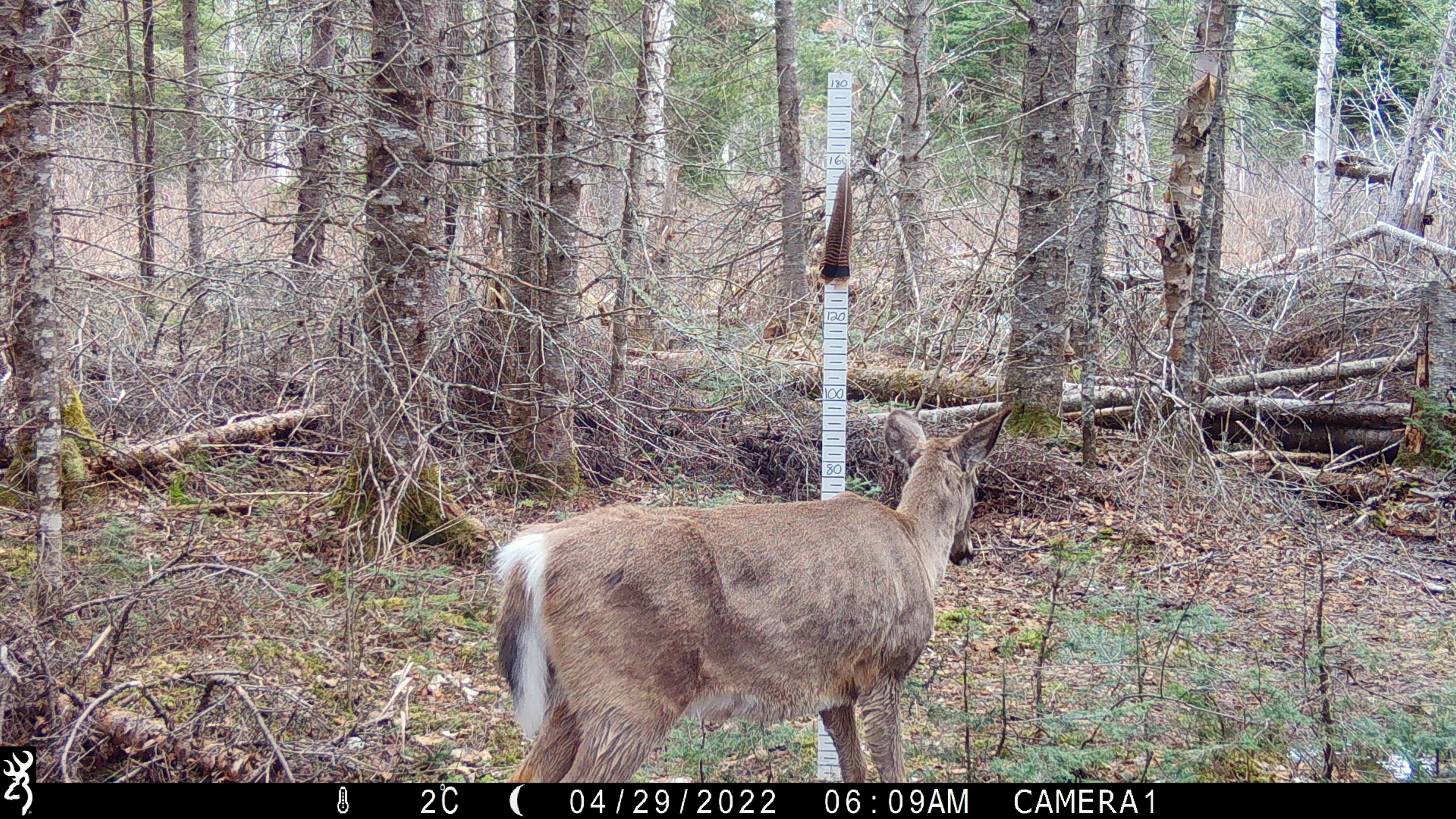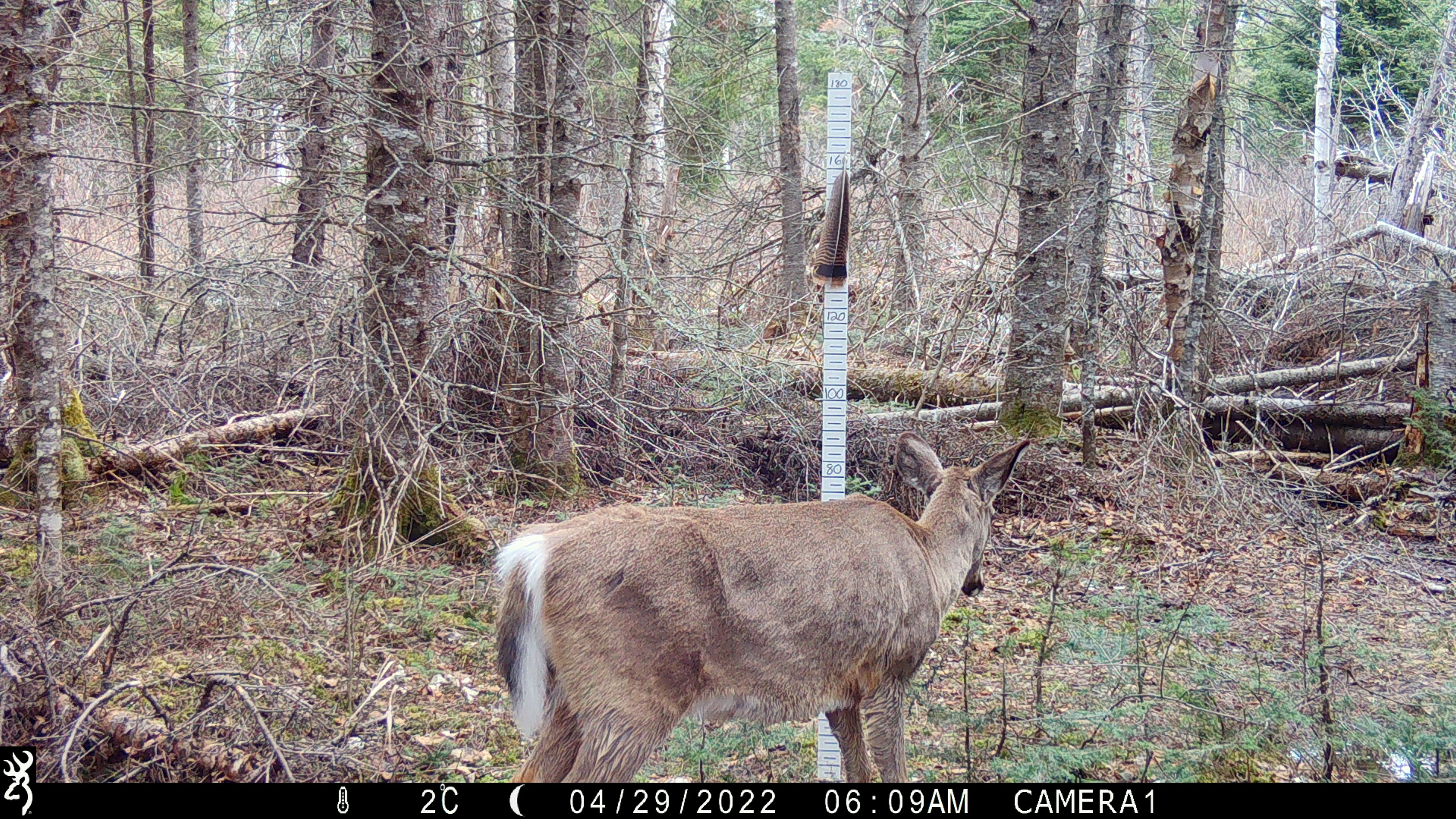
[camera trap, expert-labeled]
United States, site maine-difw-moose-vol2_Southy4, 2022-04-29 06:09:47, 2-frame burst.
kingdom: Animalia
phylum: Chordata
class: Mammalia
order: Artiodactyla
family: Cervidae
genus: Odocoileus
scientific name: Odocoileus virginianus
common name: white-tailed deer